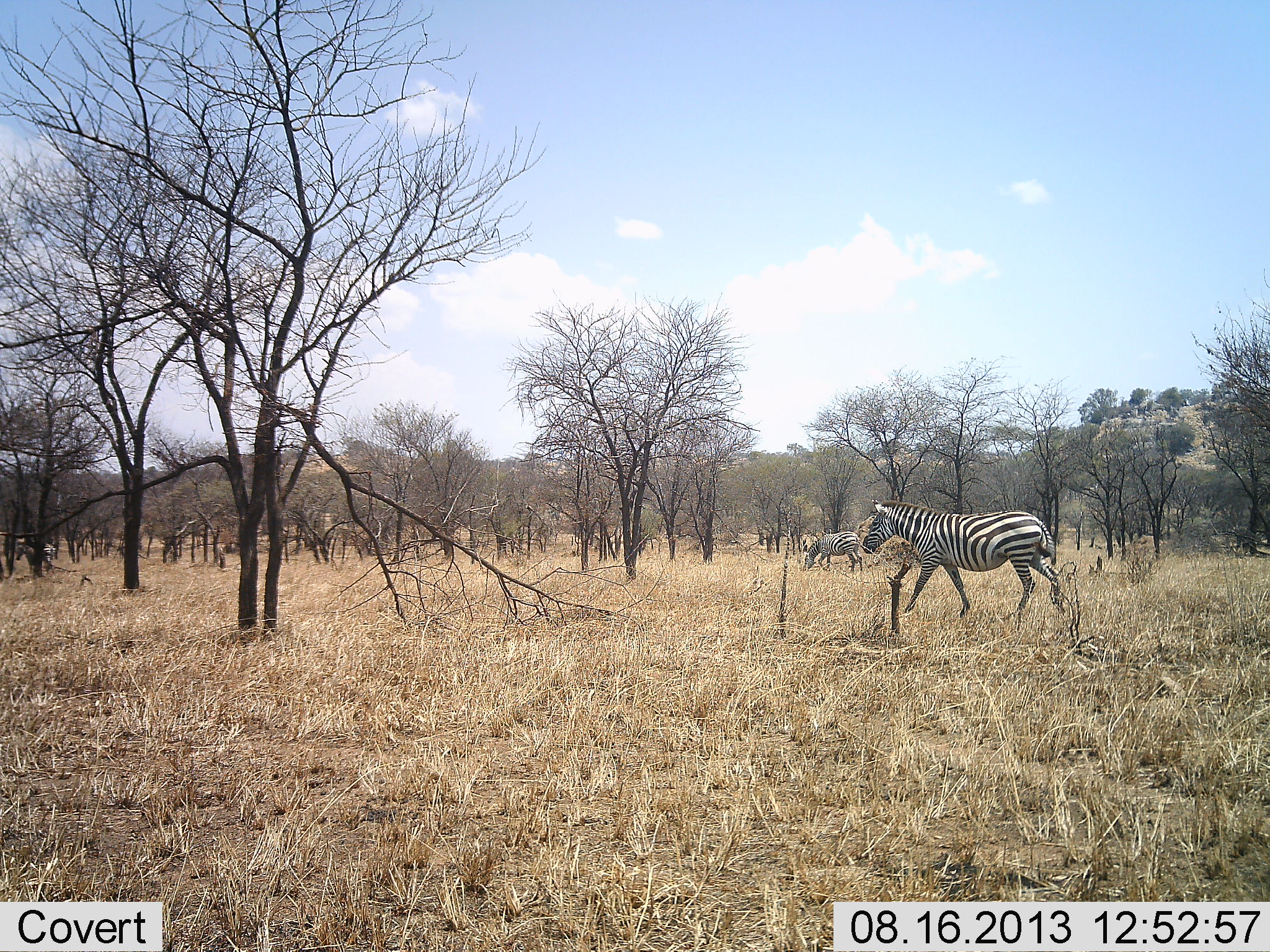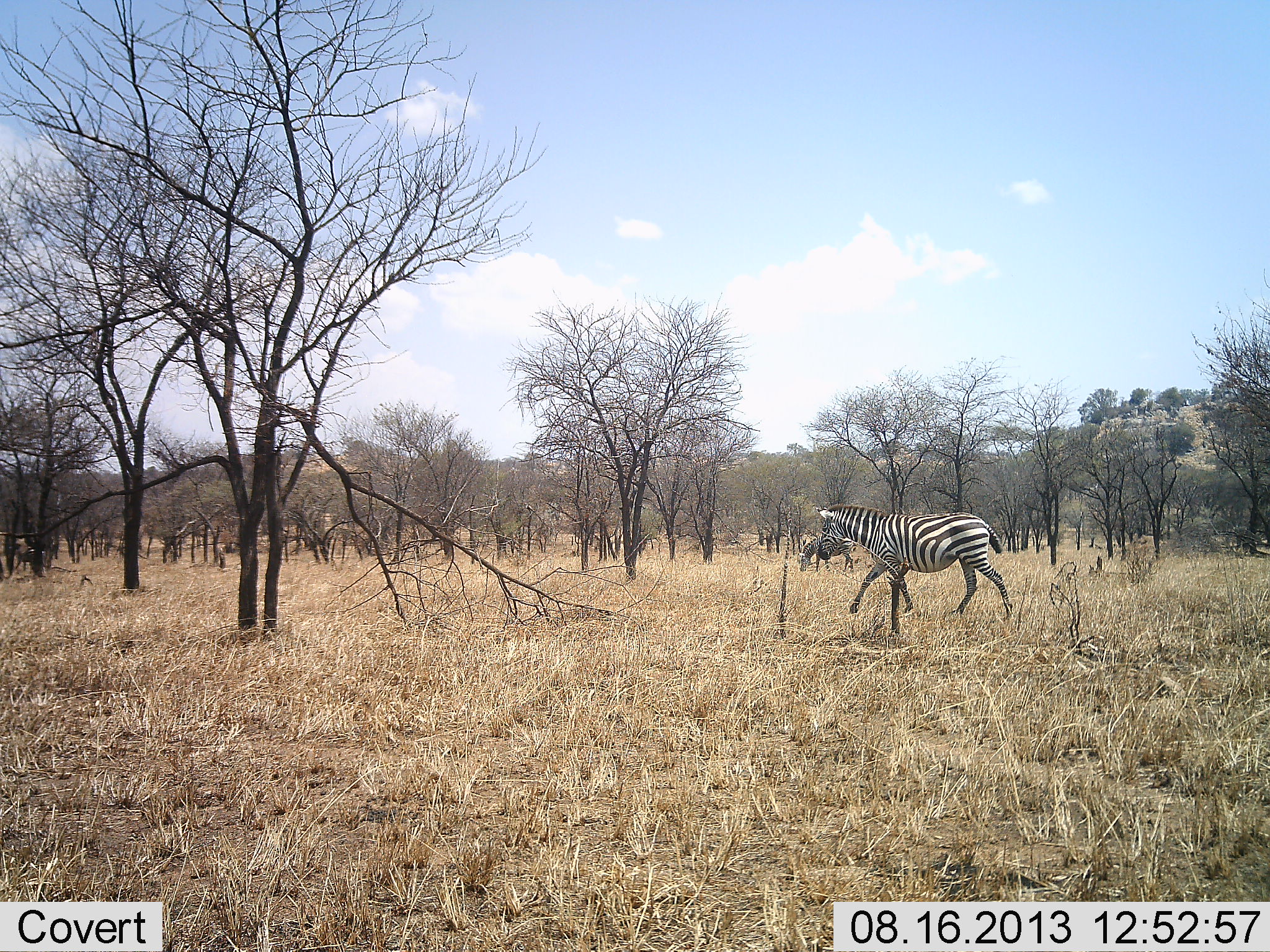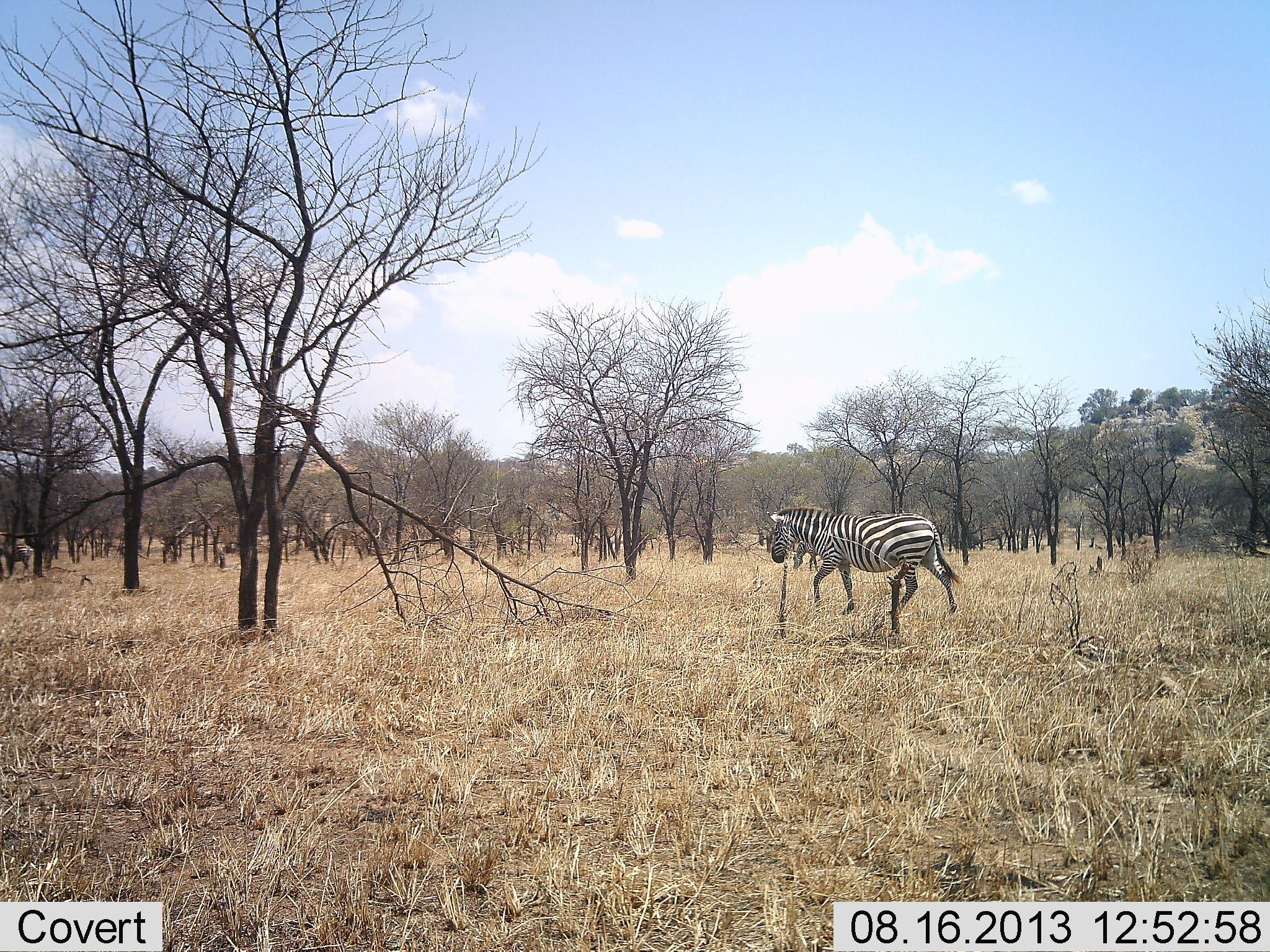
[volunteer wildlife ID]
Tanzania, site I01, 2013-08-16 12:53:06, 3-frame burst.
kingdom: Animalia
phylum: Chordata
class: Mammalia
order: Perissodactyla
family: Equidae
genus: Equus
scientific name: Equus quagga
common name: plains zebra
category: zebra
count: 3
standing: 10%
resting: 0%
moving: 100%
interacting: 0%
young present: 0%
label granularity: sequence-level